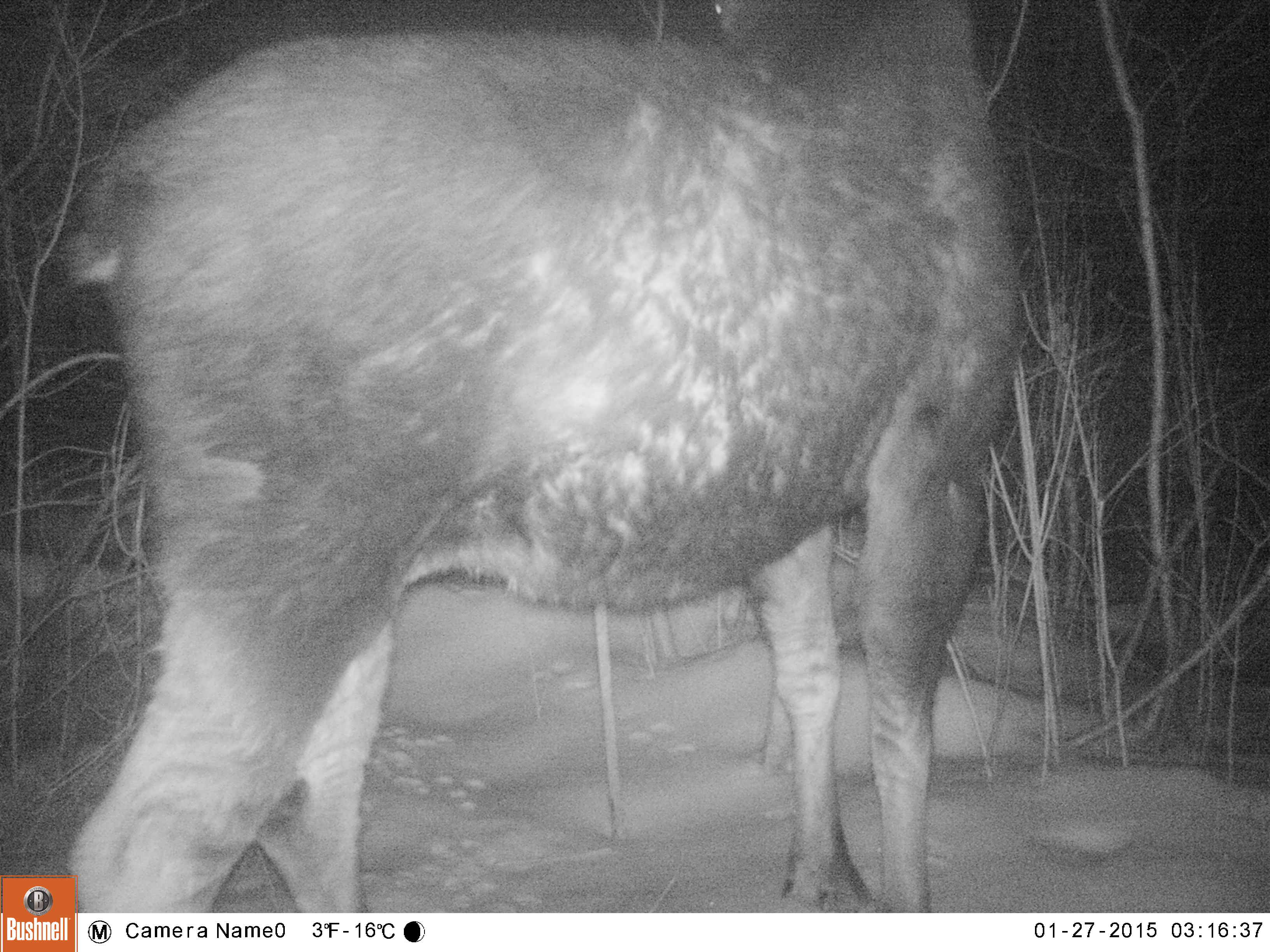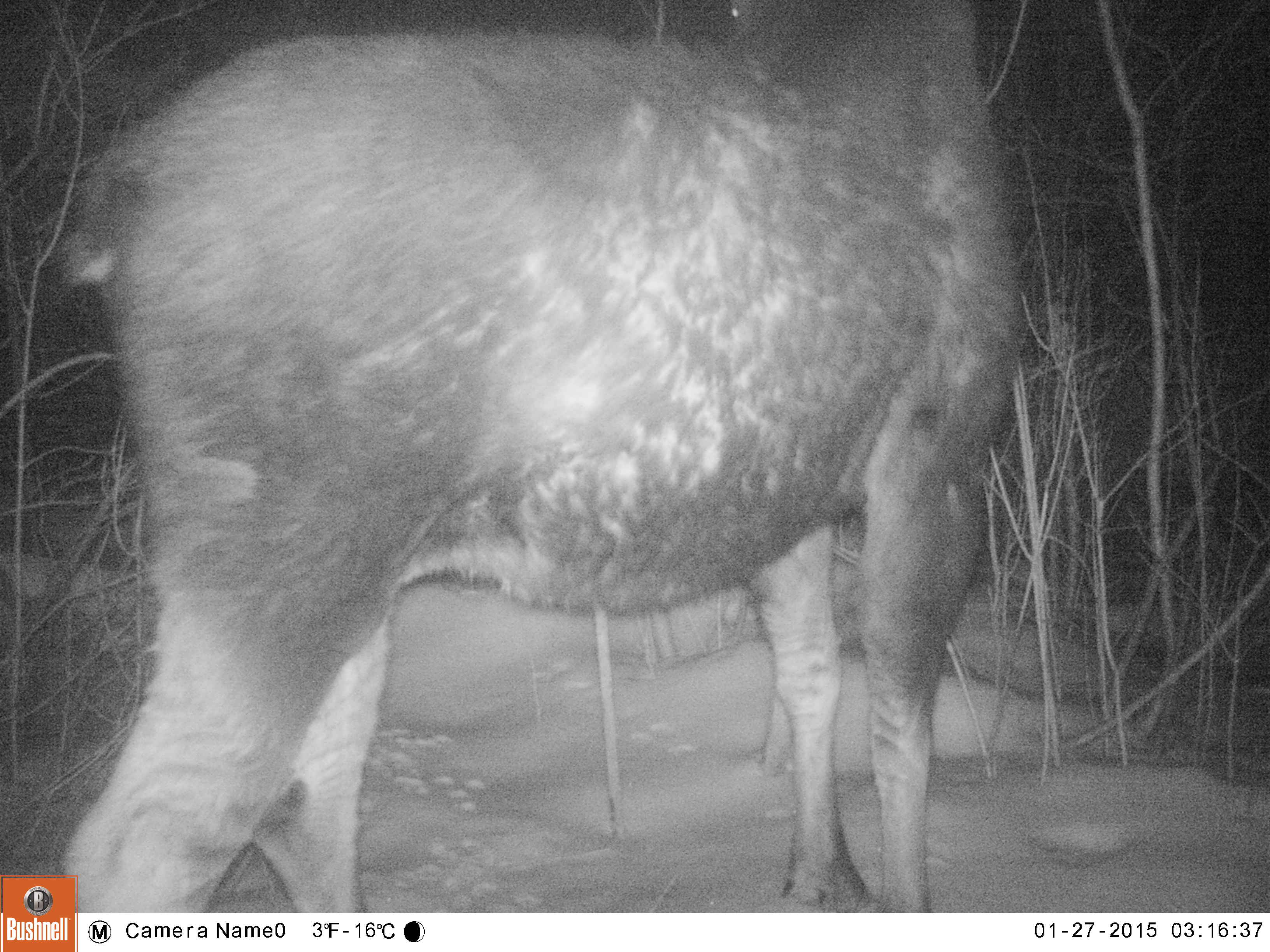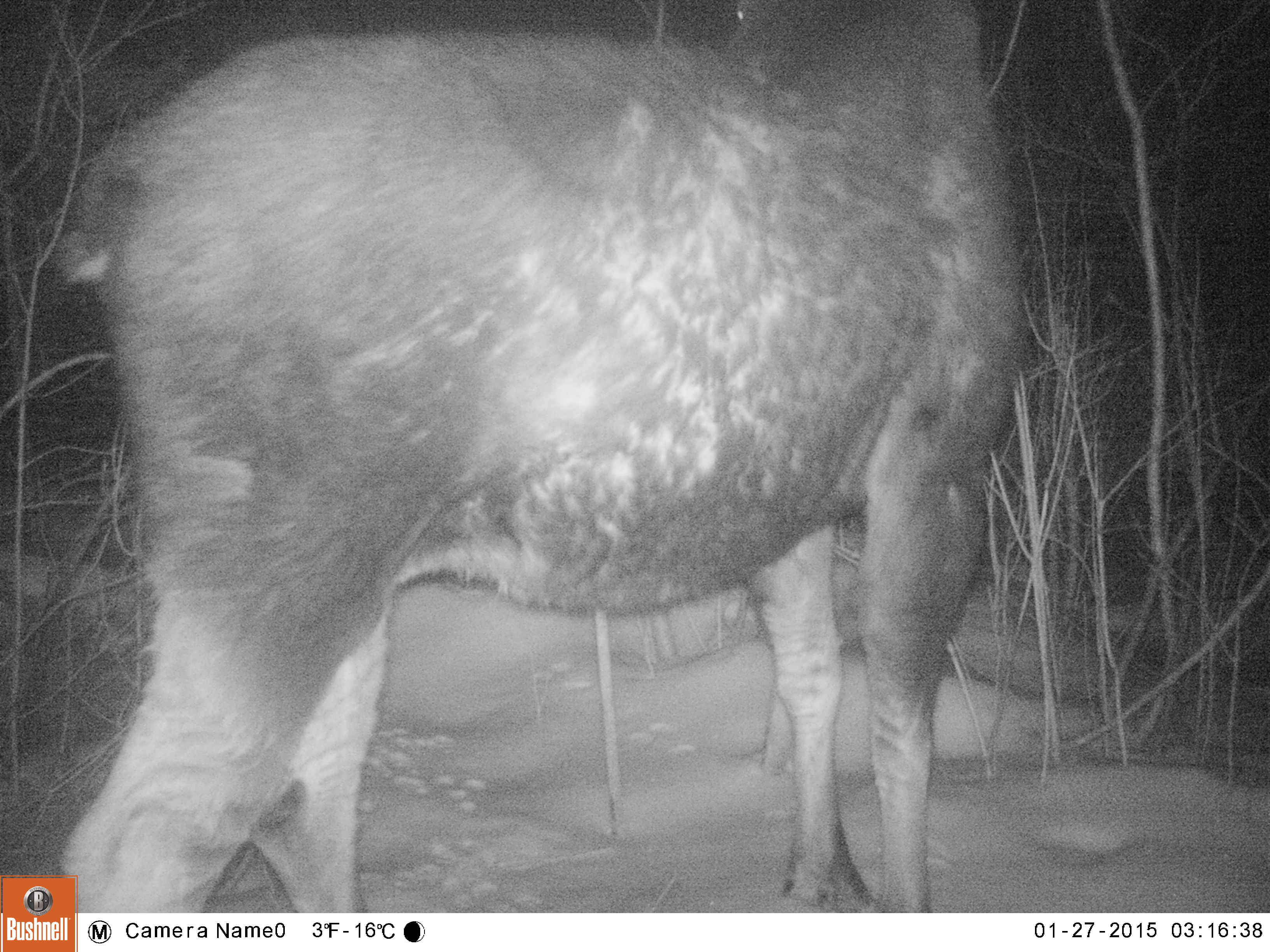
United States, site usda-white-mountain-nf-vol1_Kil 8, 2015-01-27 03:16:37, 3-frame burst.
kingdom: Animalia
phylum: Chordata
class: Mammalia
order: Artiodactyla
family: Cervidae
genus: Alces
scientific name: Alces alces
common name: moose